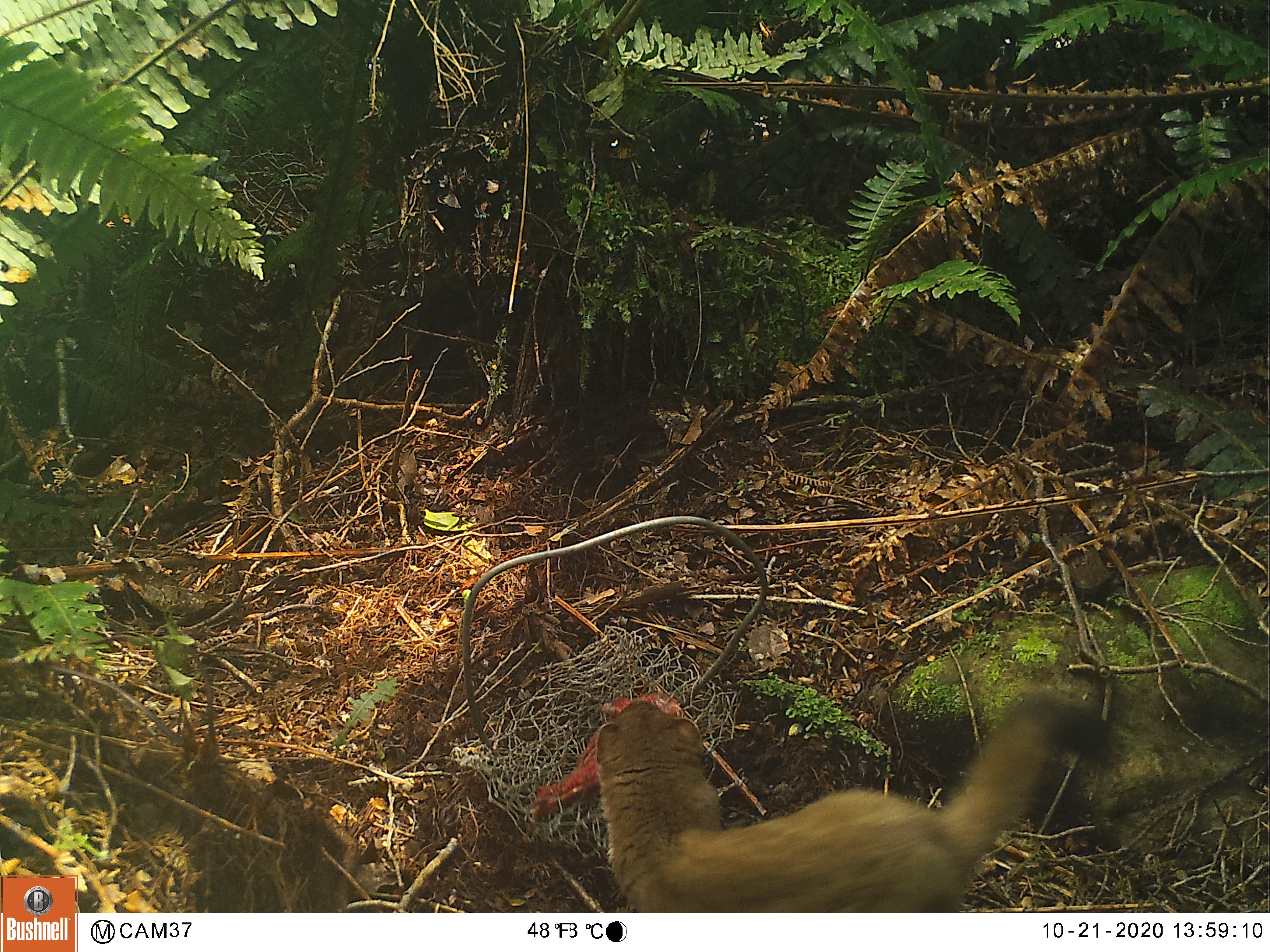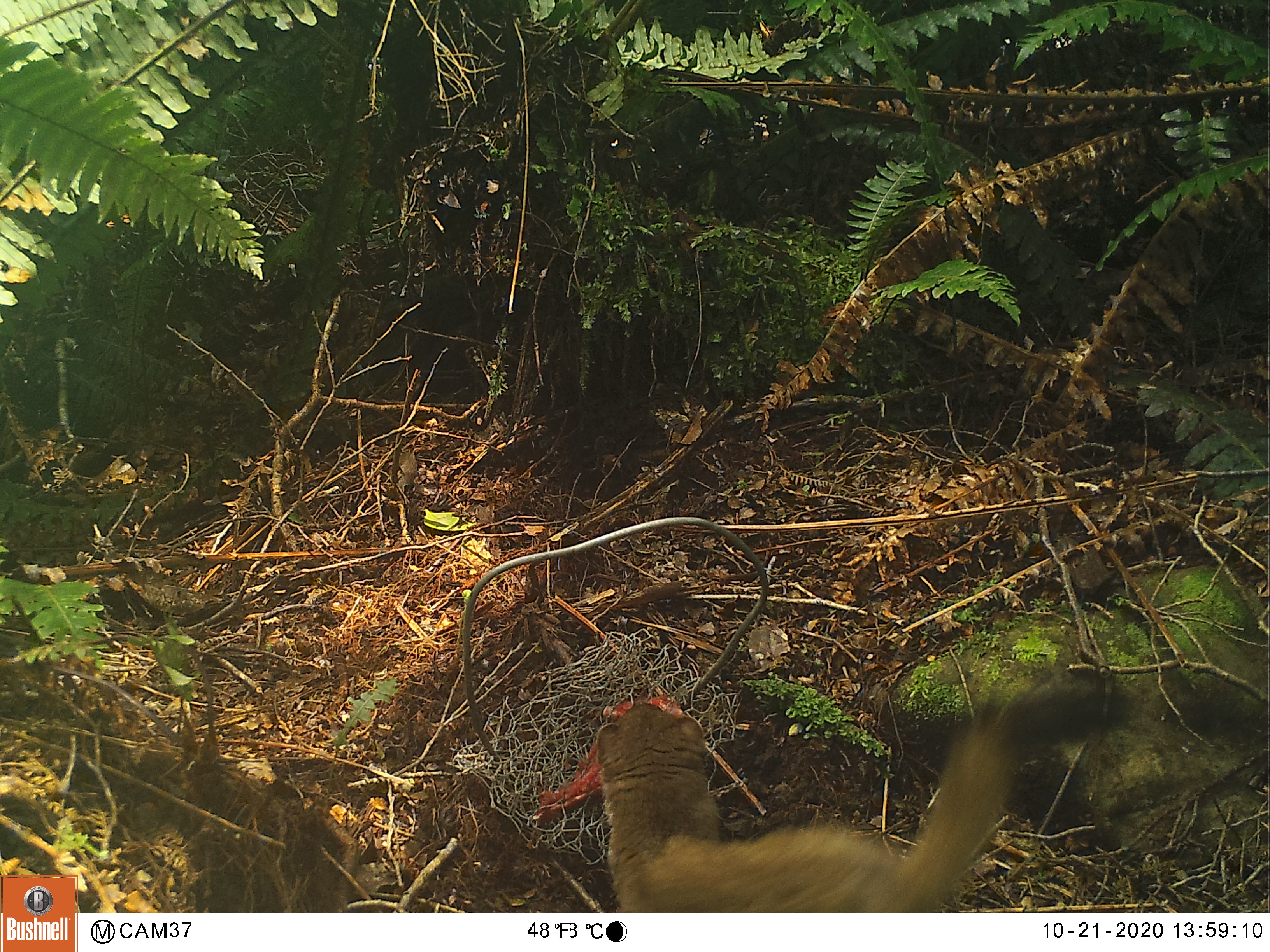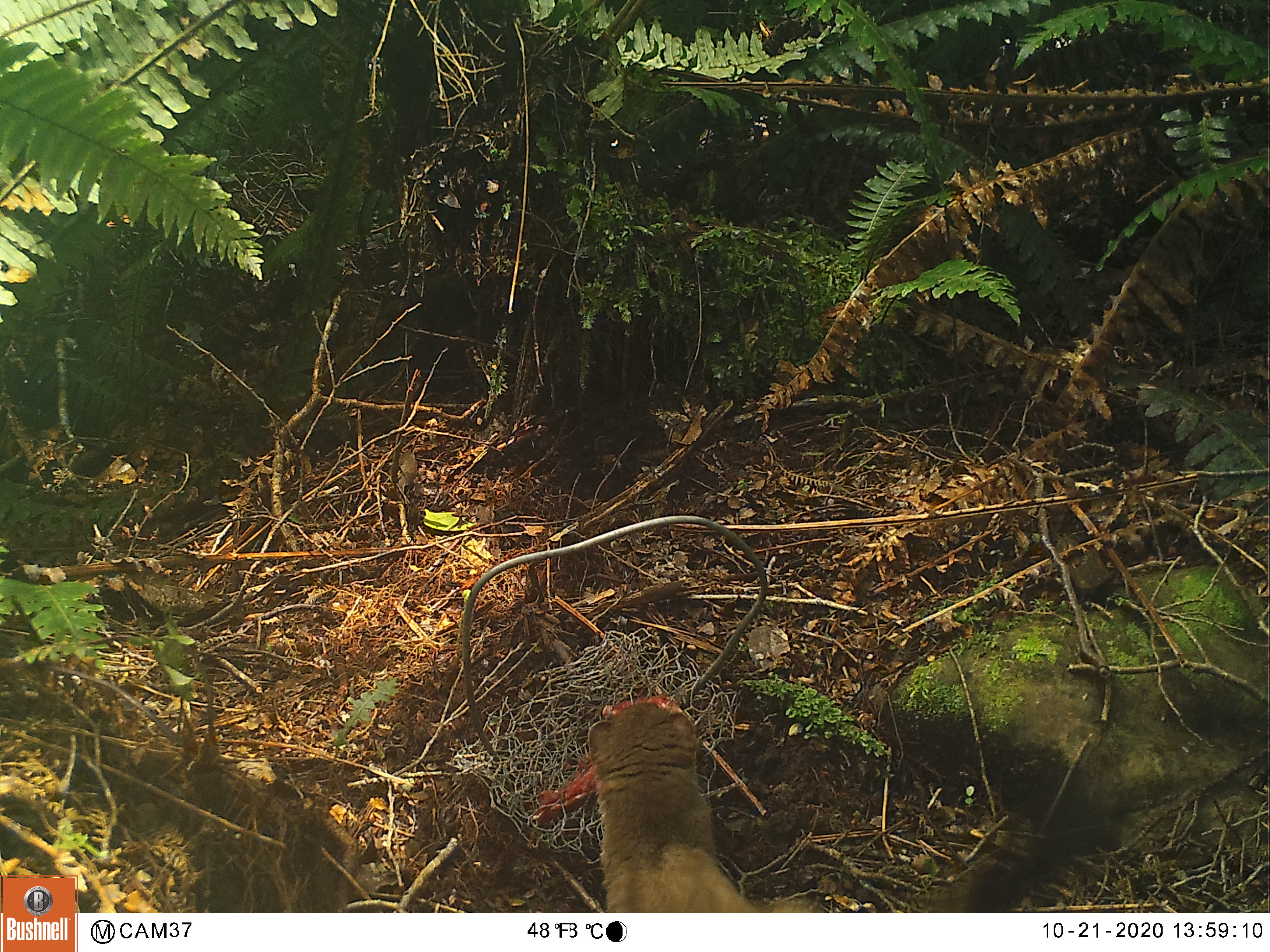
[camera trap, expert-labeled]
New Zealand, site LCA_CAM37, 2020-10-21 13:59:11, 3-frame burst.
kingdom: Animalia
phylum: Chordata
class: Mammalia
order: Carnivora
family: Mustelidae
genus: Mustela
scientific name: Mustela erminea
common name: stoat